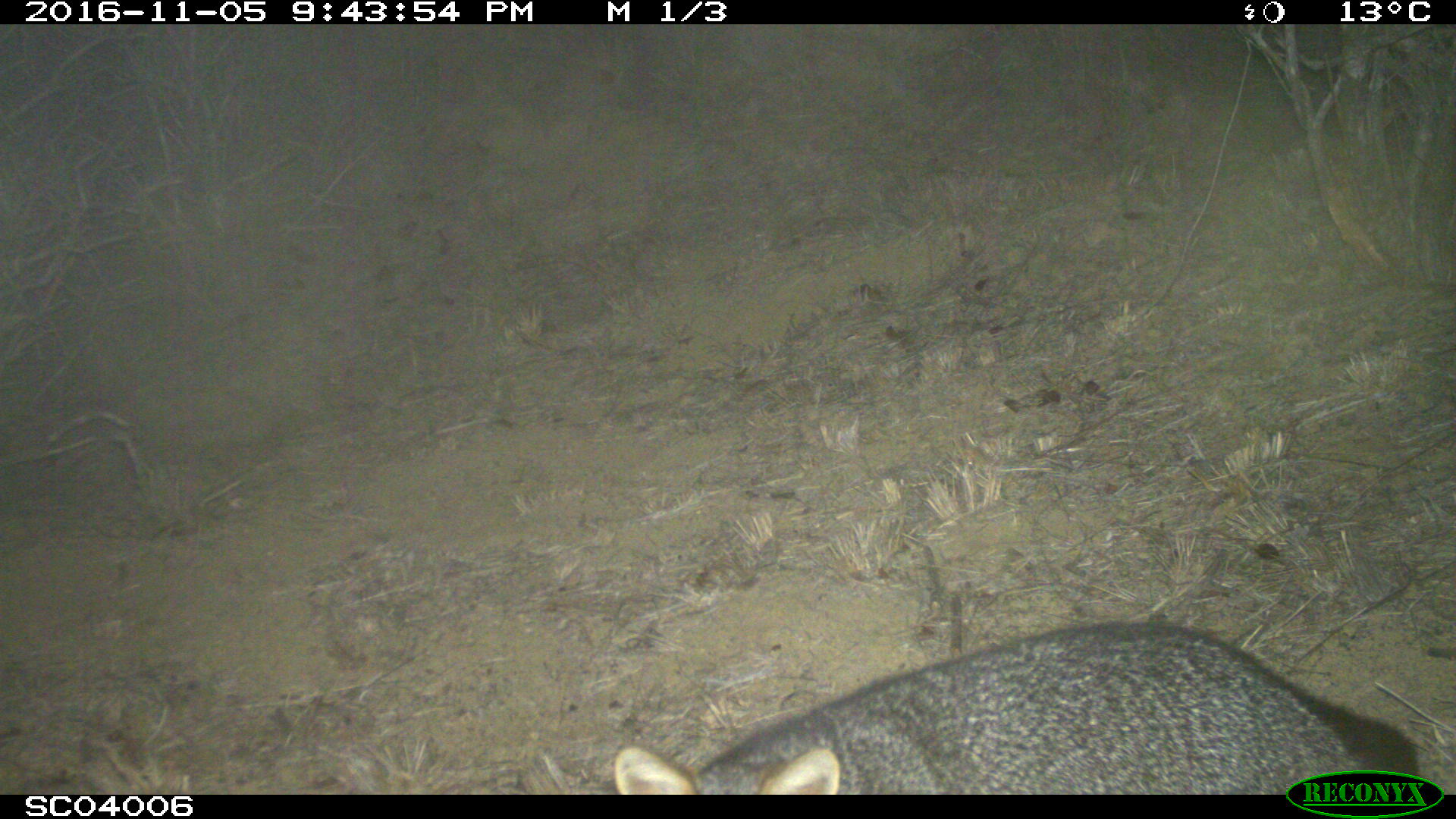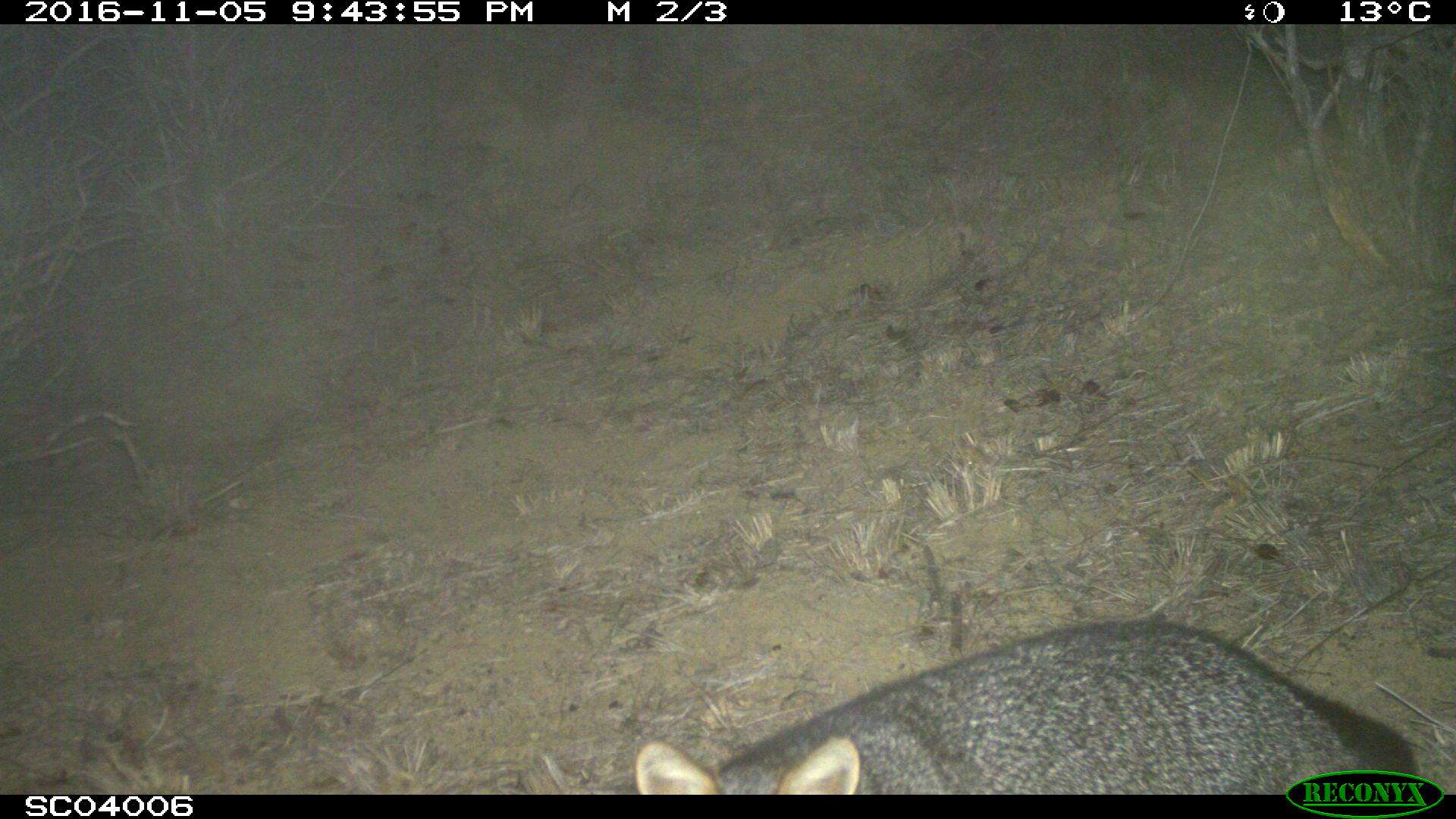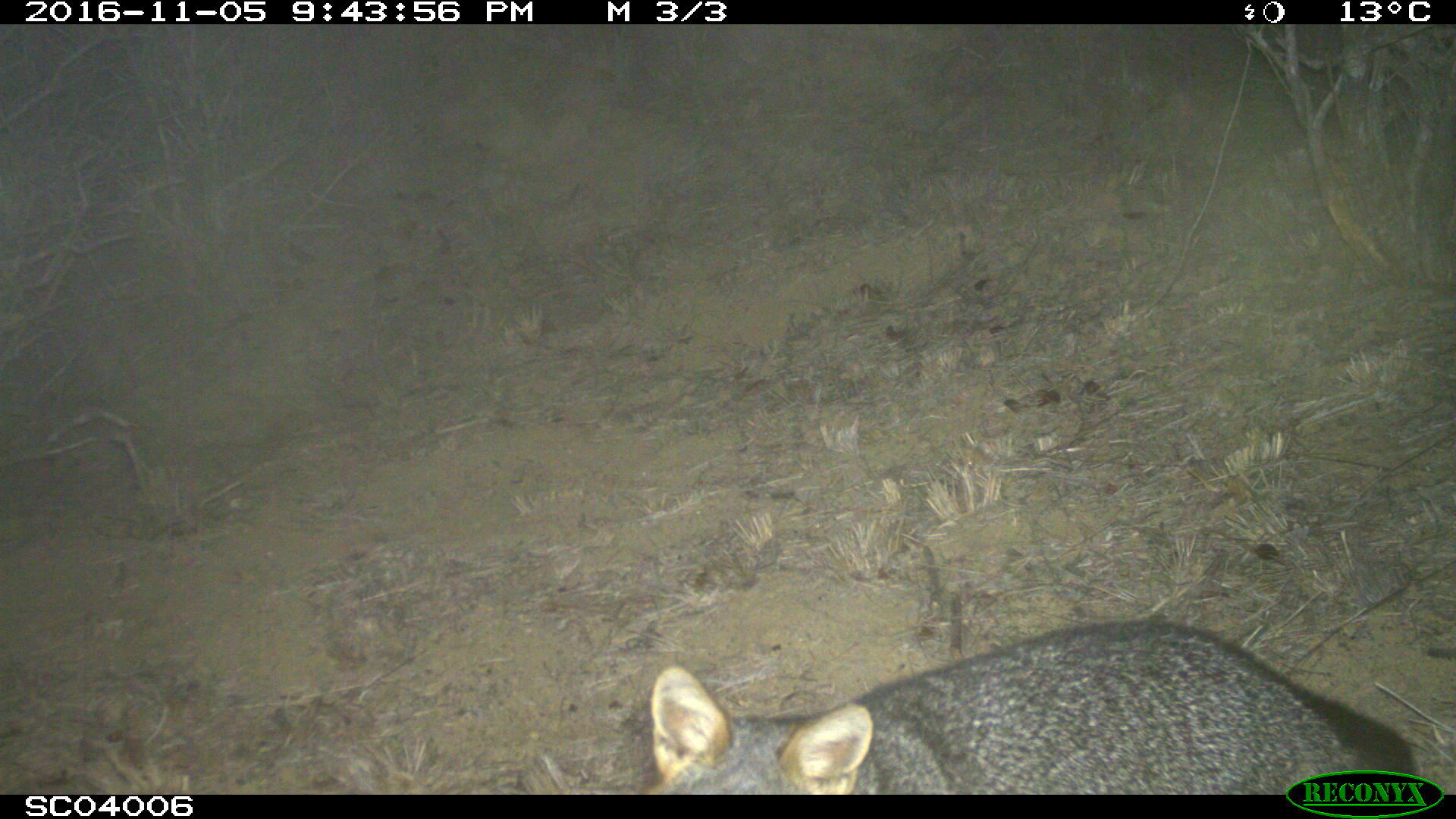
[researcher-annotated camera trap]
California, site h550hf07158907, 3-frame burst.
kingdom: Animalia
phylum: Chordata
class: Mammalia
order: Carnivora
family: Canidae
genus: Urocyon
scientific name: Urocyon littoralis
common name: island fox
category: fox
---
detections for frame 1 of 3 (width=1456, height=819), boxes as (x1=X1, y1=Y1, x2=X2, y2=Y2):
fox: (x1=611, y1=620, x2=1420, y2=794)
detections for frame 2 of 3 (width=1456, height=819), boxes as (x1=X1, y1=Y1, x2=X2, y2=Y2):
fox: (x1=637, y1=612, x2=1416, y2=793)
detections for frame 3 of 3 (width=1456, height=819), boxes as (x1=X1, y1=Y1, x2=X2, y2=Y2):
fox: (x1=644, y1=620, x2=1418, y2=794)